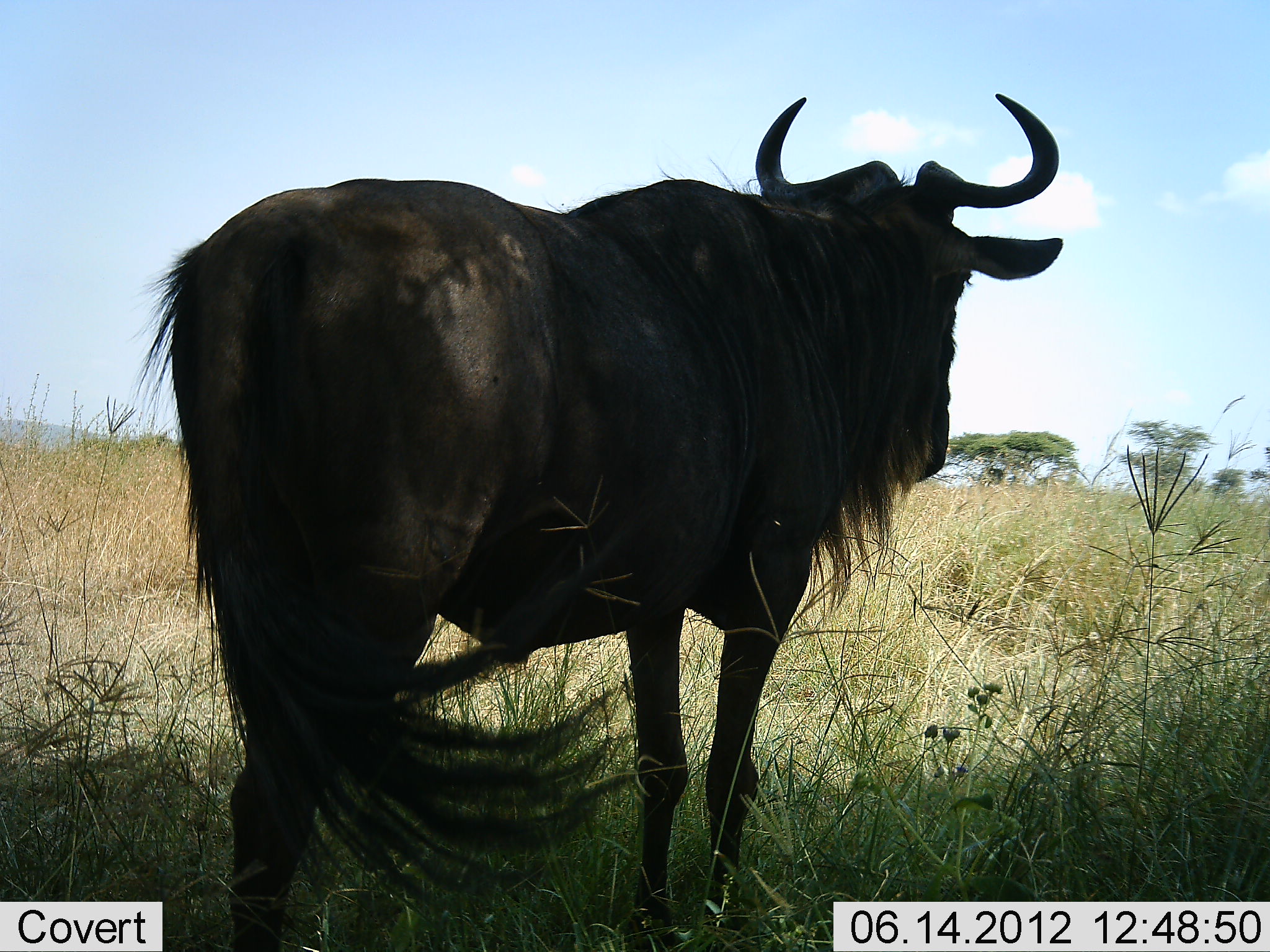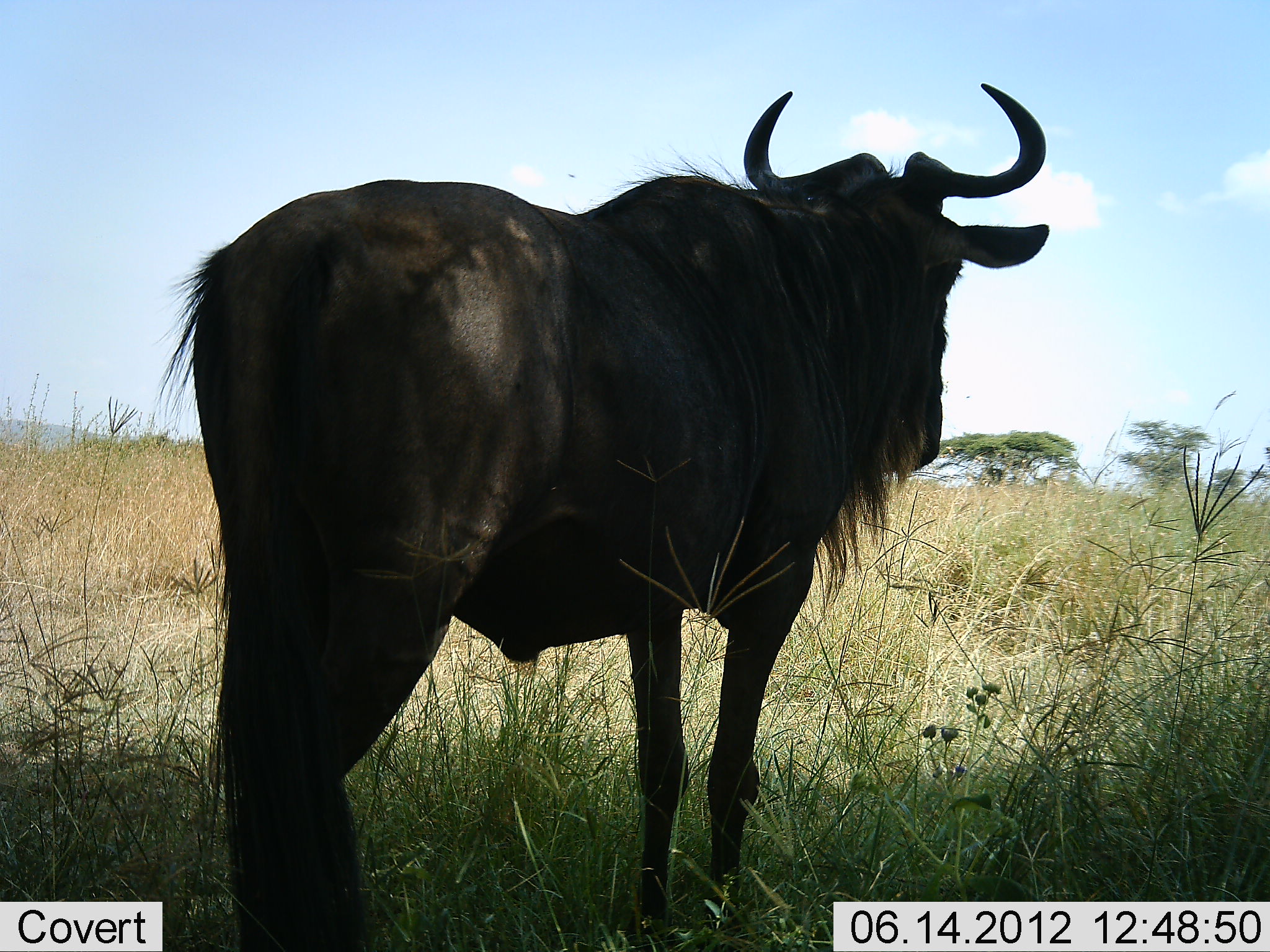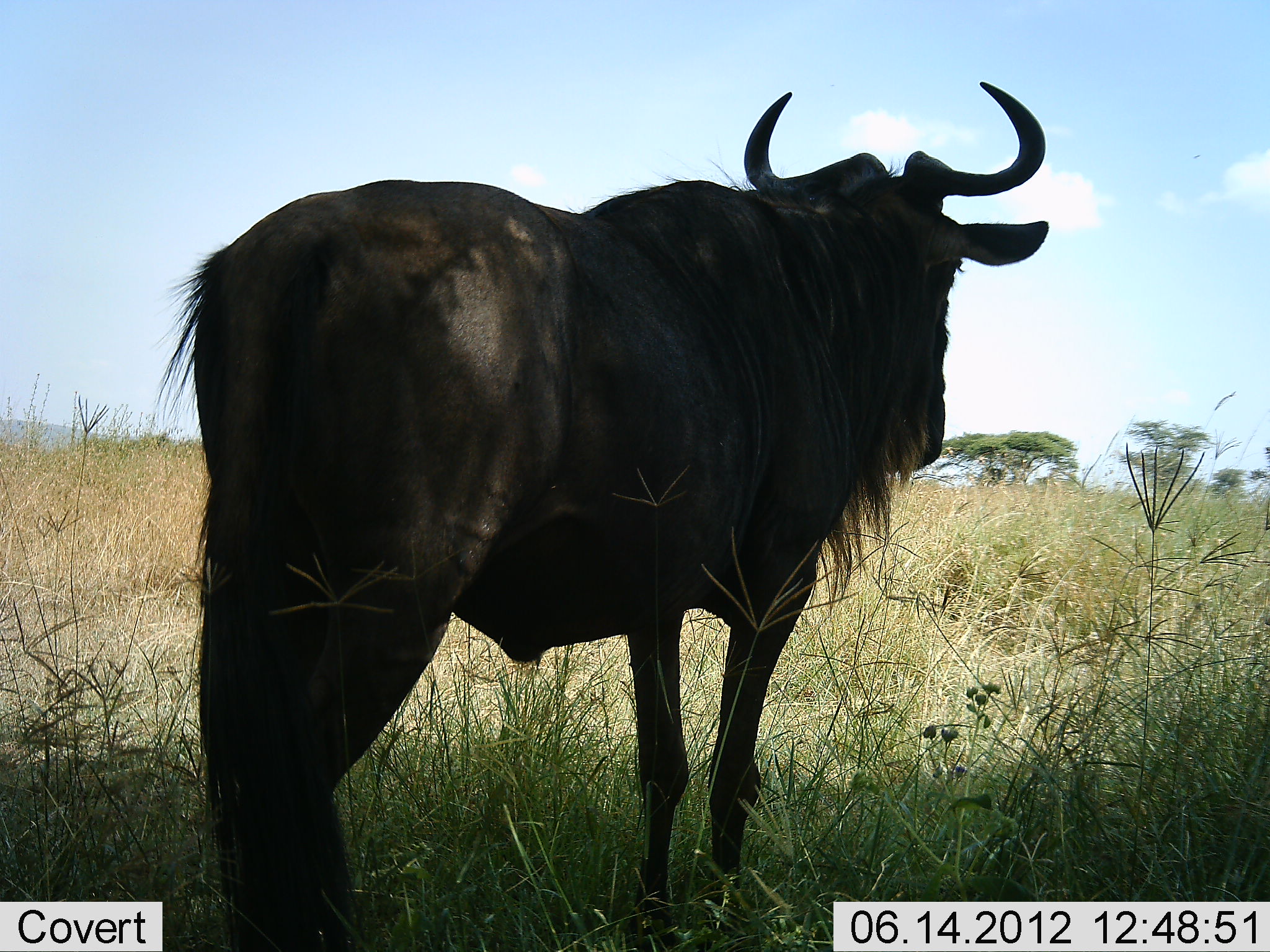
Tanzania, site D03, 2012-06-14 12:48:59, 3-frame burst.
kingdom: Animalia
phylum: Chordata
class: Mammalia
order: Artiodactyla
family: Bovidae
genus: Connochaetes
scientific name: Connochaetes taurinus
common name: blue wildebeest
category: wildebeest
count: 1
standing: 100%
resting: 0%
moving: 0%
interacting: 0%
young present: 0%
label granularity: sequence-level